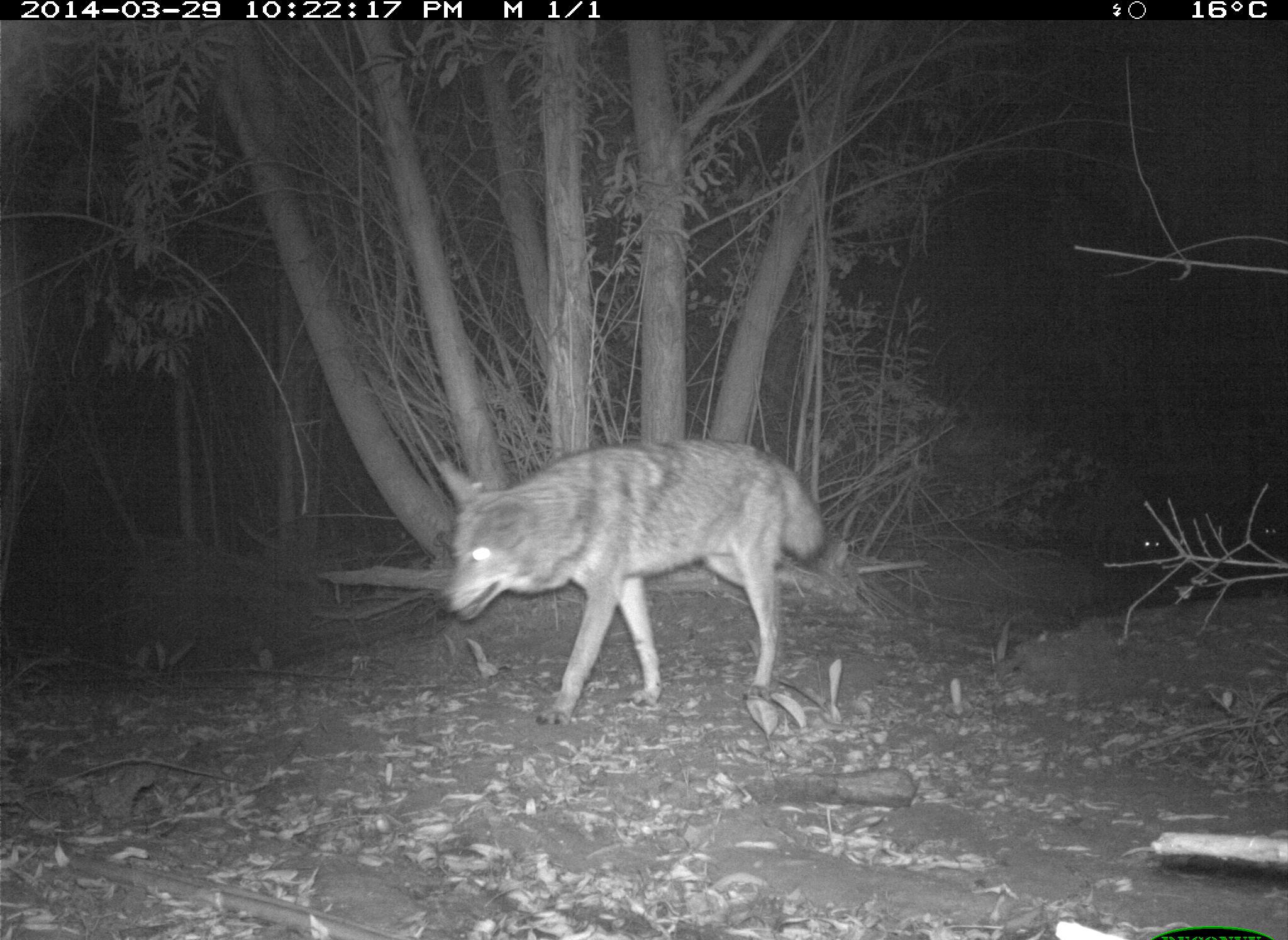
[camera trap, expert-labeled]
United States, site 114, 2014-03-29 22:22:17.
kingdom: Animalia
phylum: Chordata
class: Mammalia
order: Carnivora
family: Canidae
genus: Canis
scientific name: Canis latrans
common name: coyote